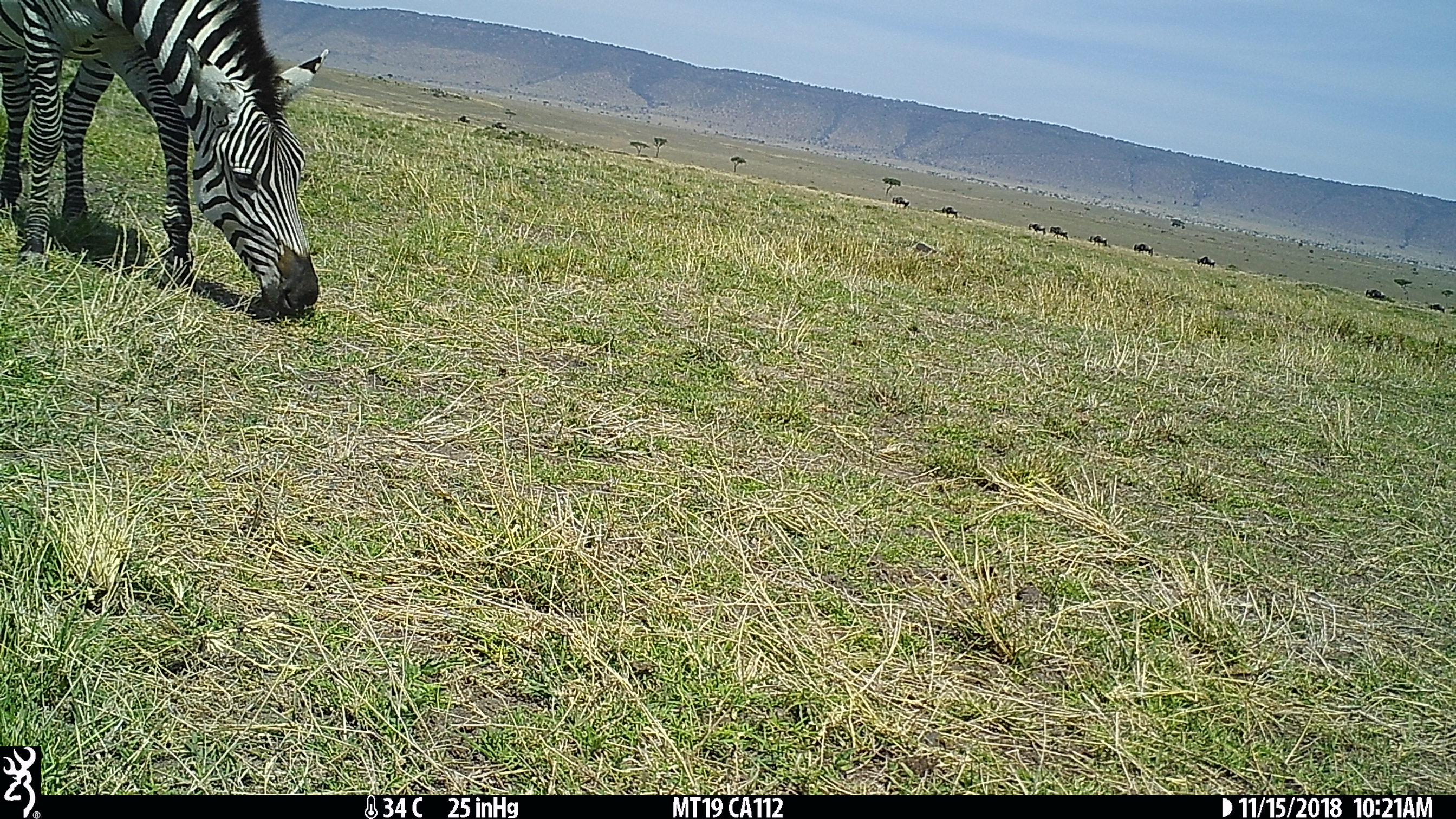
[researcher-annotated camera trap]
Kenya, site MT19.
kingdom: Animalia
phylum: Chordata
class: Mammalia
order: Perissodactyla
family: Equidae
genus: Equus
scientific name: Equus quagga burchellii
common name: burchell's zebra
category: zebra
Zebra (burchell's zebra) (Equus quagga burchellii).